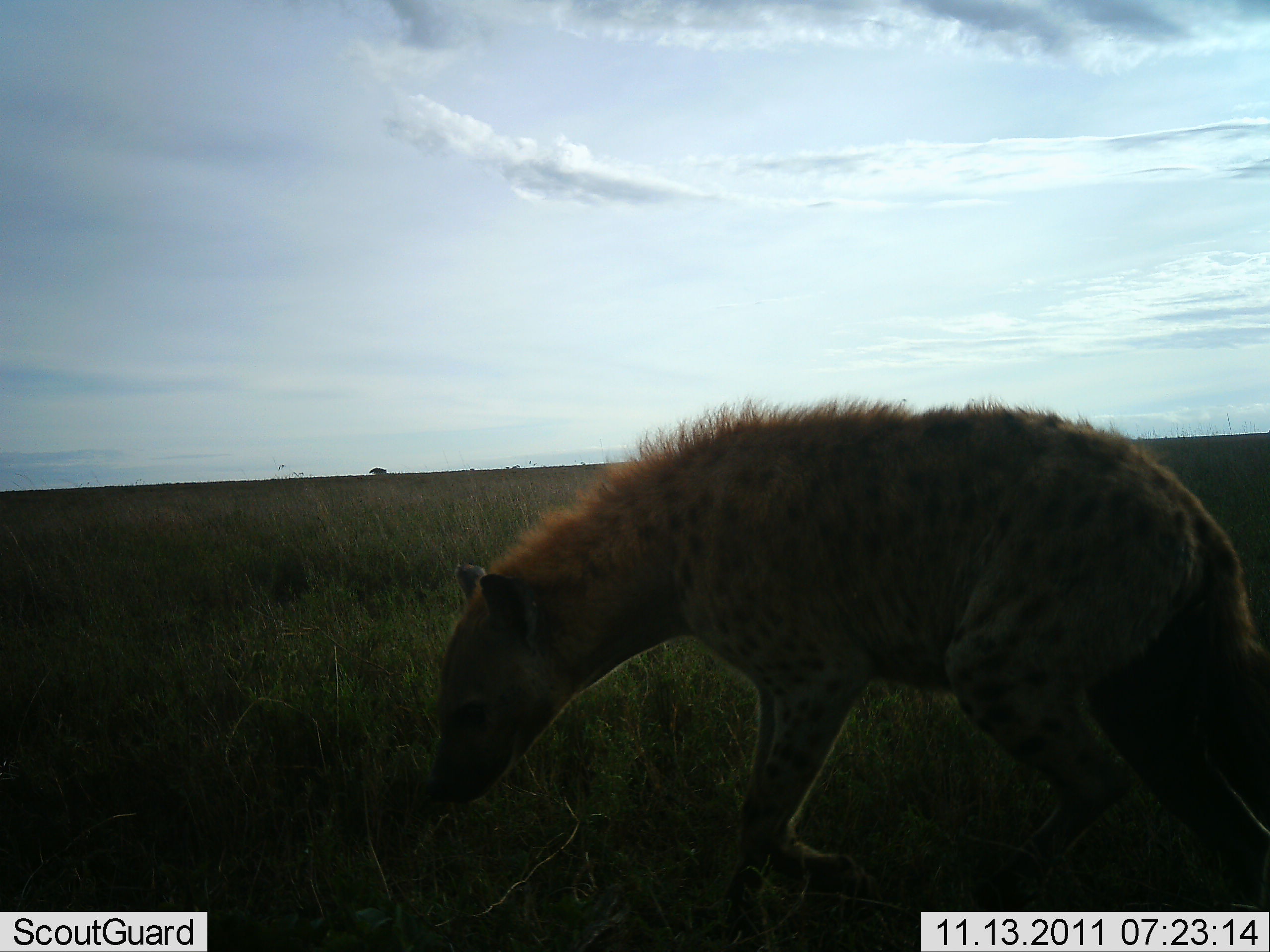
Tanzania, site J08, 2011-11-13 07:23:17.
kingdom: Animalia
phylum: Chordata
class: Mammalia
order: Carnivora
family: Hyaenidae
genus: Crocuta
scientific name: Crocuta crocuta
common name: spotted hyena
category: hyenaspotted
Hyenaspotted (spotted hyena) (Crocuta crocuta), count 1. Behavior (volunteer vote fractions): standing 17%, resting 0%, moving 75%, interacting 0%. Young present (vote fraction): 0%. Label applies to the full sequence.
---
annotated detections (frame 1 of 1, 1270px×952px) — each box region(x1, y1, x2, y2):
animal: region(426, 392, 1270, 912)